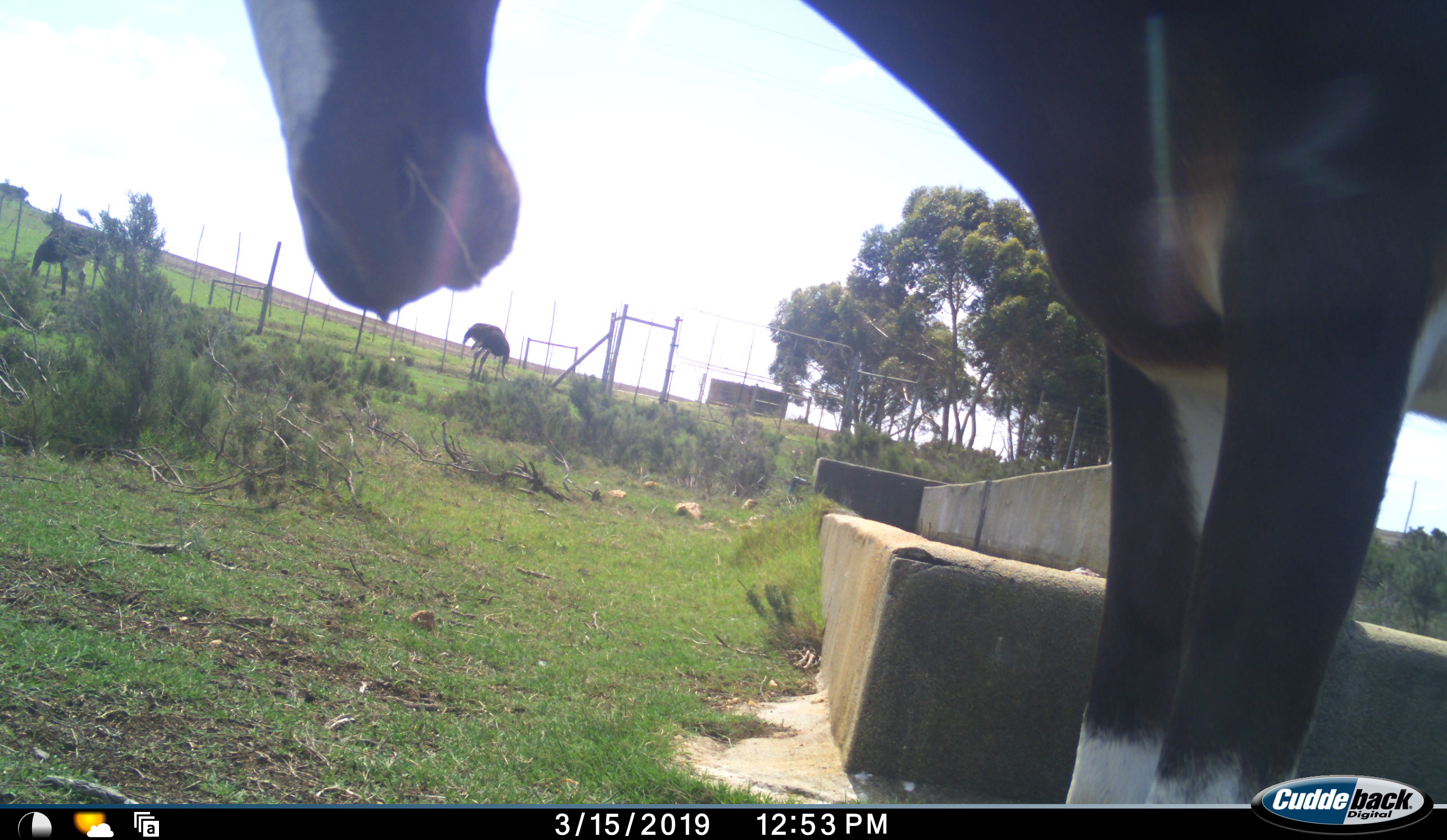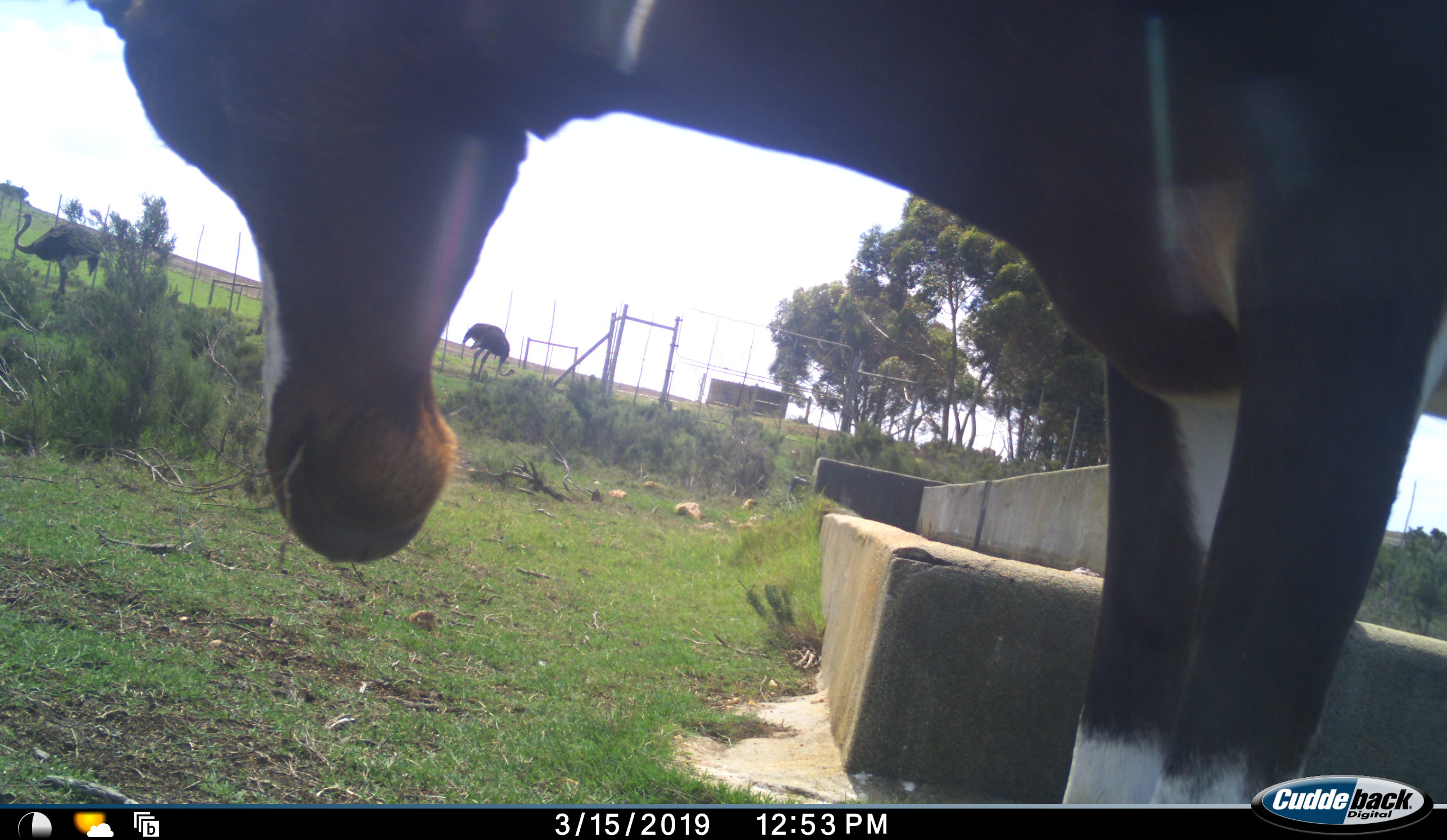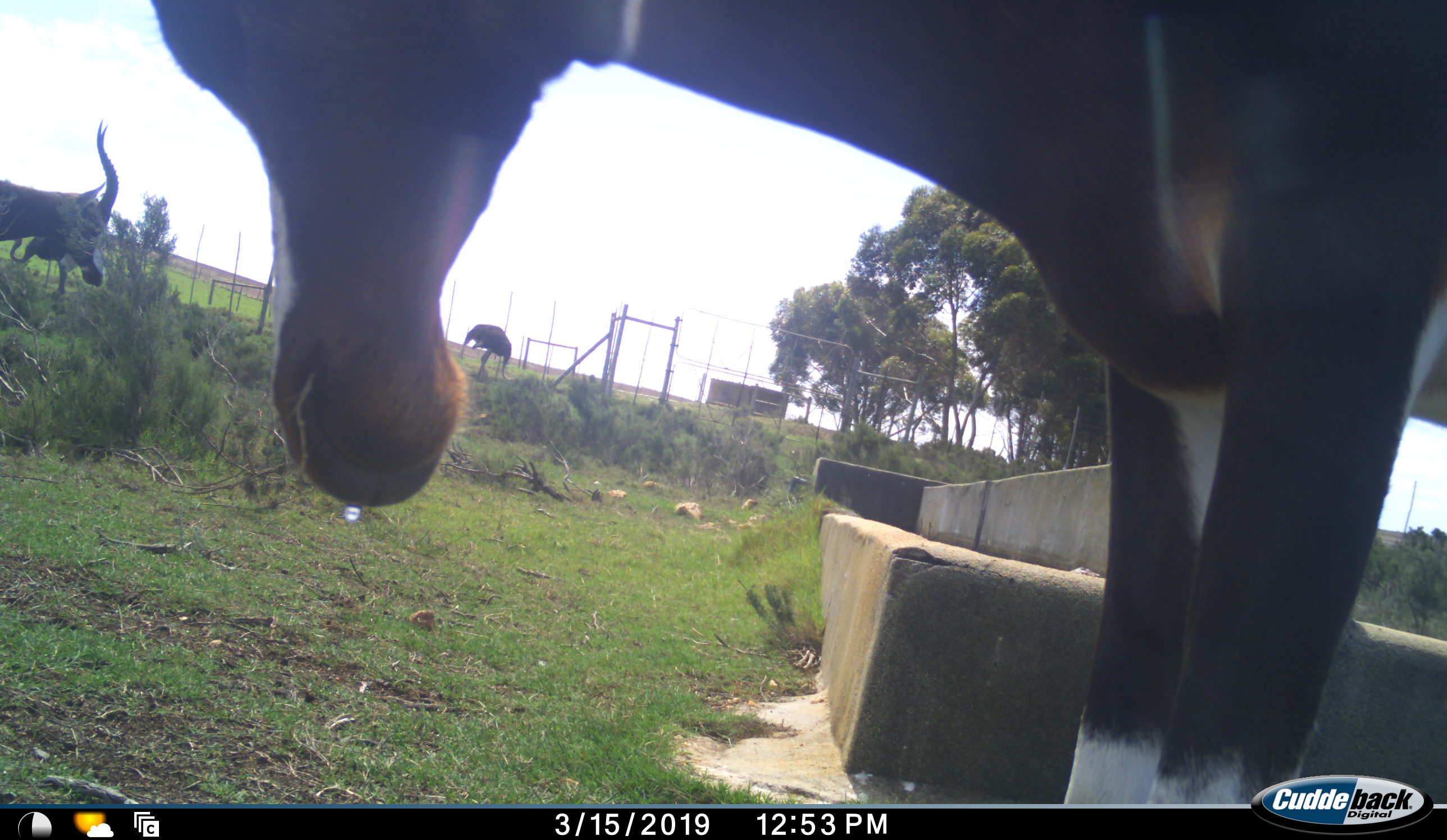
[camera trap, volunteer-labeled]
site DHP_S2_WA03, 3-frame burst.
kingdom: Animalia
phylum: Chordata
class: Mammalia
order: Artiodactyla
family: Bovidae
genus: Damaliscus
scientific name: Damaliscus pygargus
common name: bontebok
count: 2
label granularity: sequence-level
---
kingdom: Animalia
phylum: Chordata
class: Aves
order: Struthioniformes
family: Struthionidae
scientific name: Struthionidae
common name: ostrich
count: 2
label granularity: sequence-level